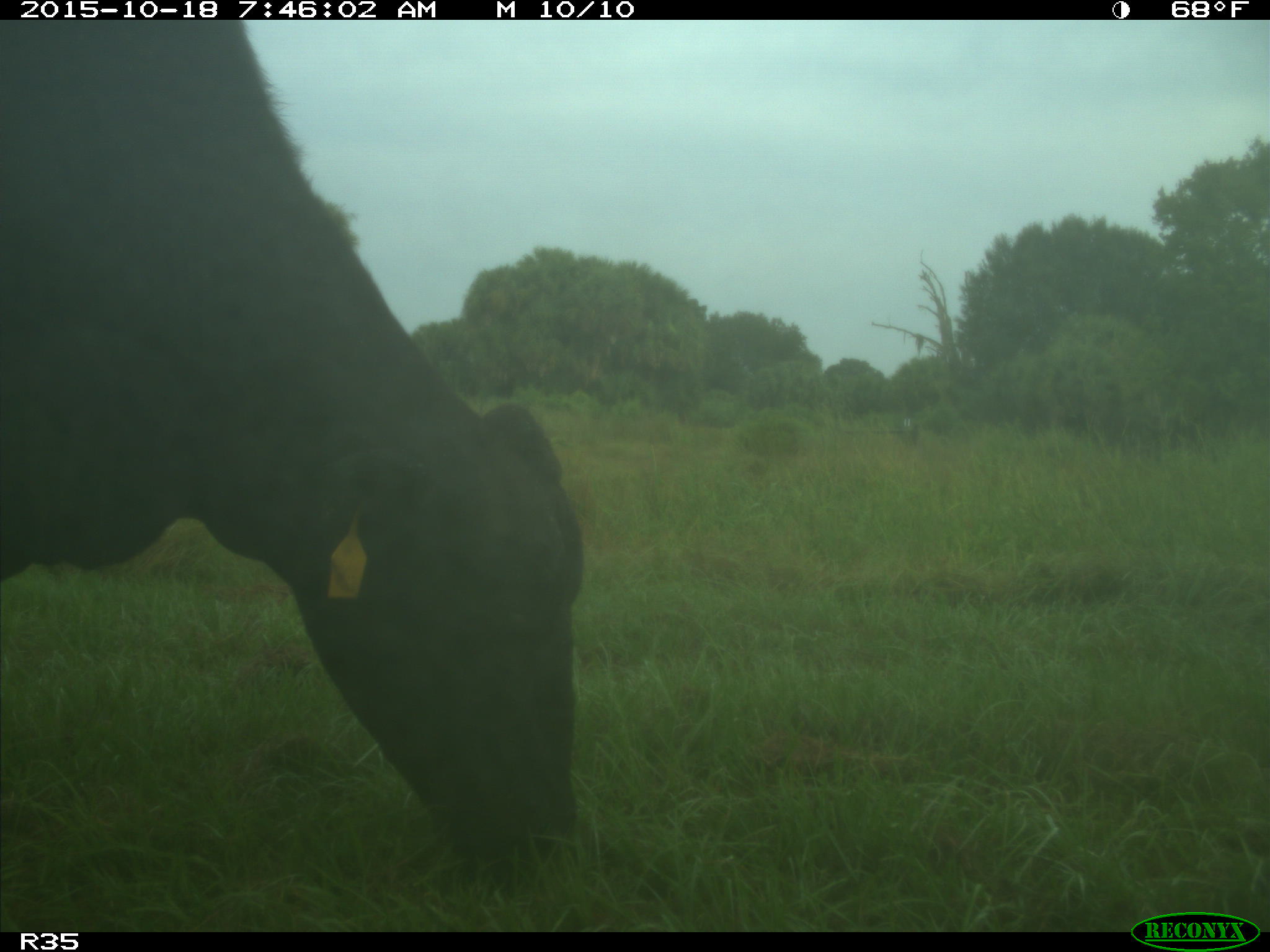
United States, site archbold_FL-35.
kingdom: Animalia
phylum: Chordata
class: Mammalia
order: Artiodactyla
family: Bovidae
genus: Bos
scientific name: Bos taurus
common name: domestic cow